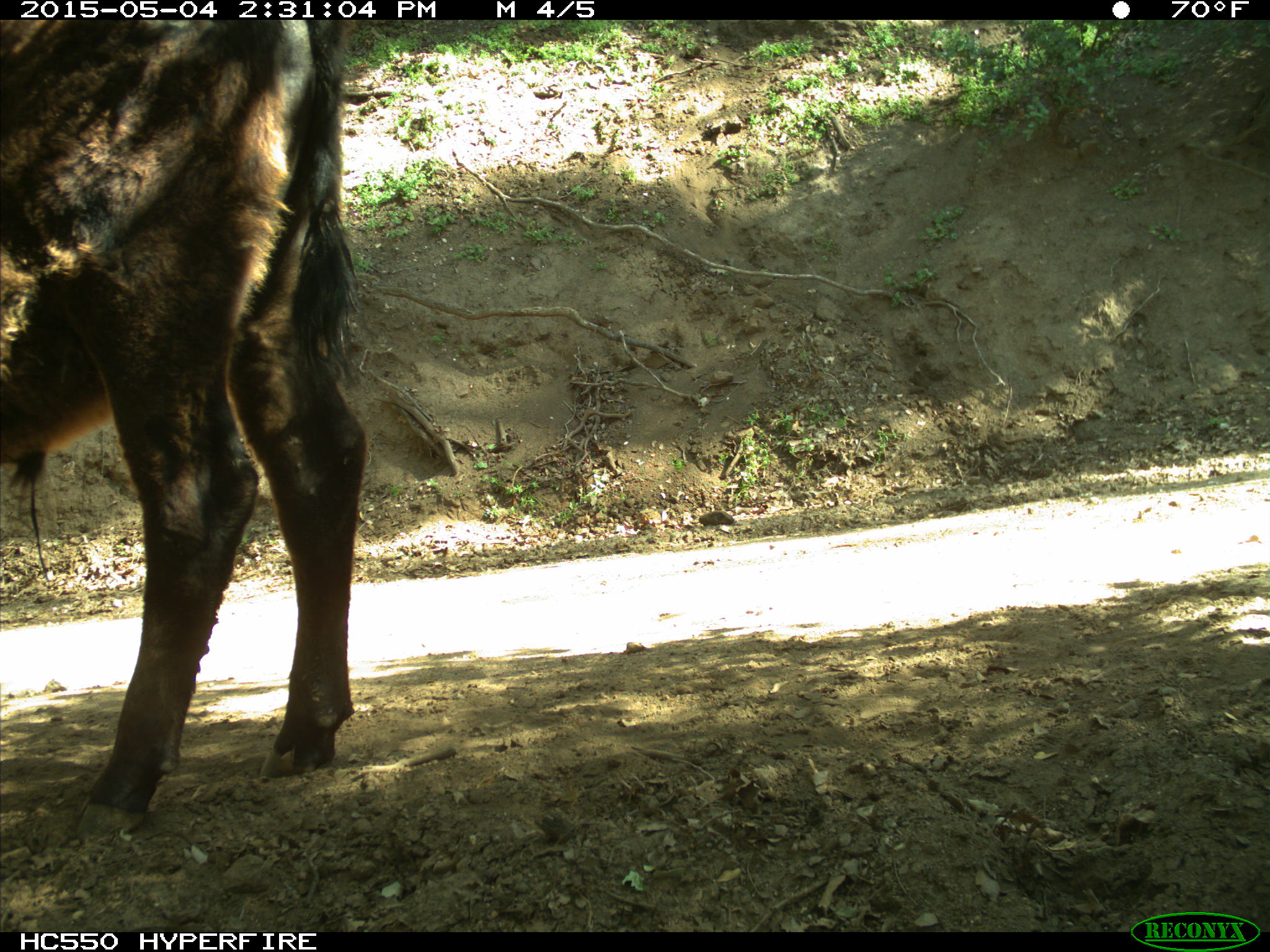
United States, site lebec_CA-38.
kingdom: Animalia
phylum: Chordata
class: Mammalia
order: Artiodactyla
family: Bovidae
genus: Bos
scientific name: Bos taurus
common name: domestic cow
Bos taurus (domestic cow).